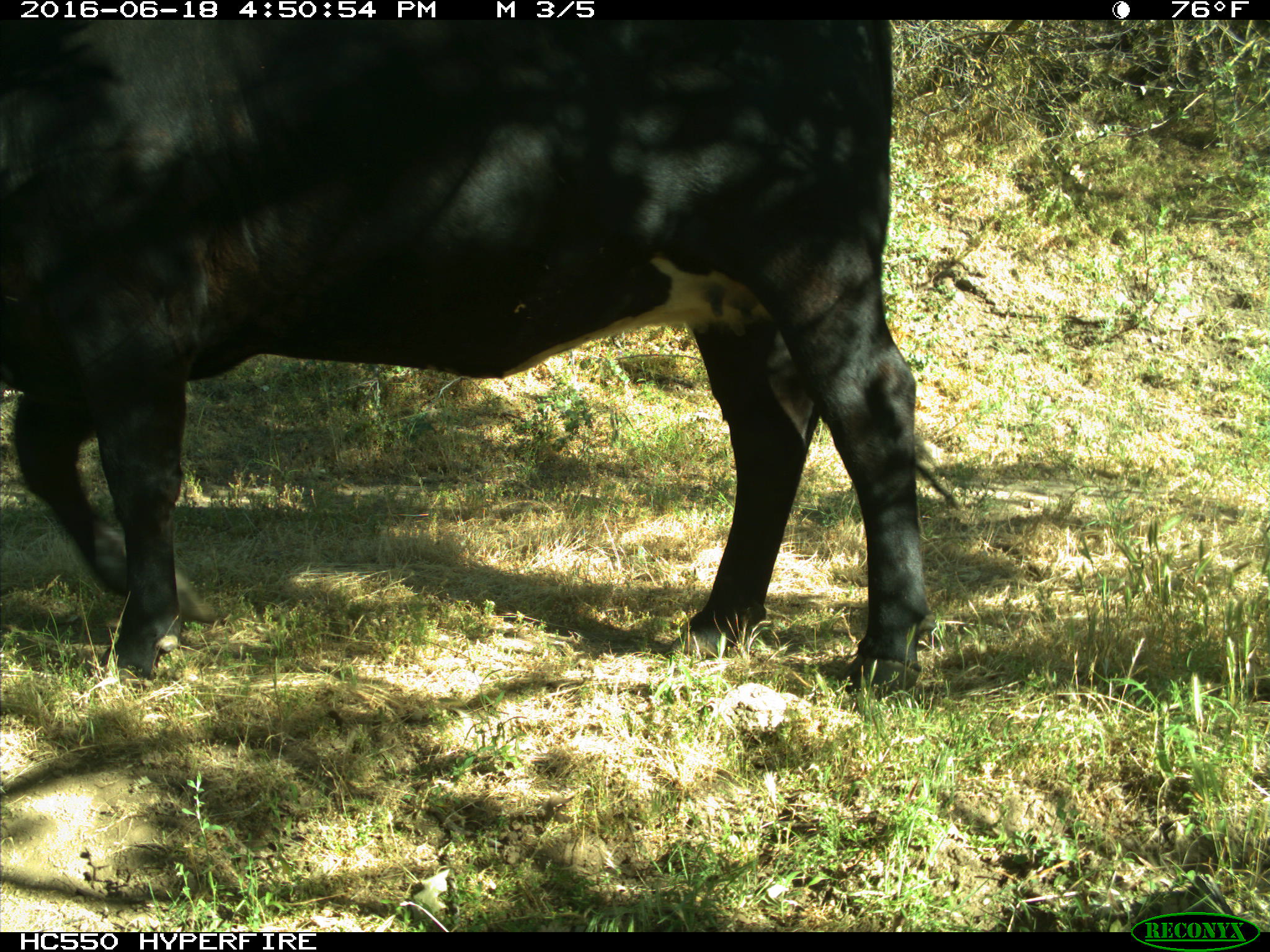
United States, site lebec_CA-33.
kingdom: Animalia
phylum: Chordata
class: Mammalia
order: Artiodactyla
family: Bovidae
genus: Bos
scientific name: Bos taurus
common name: domestic cow